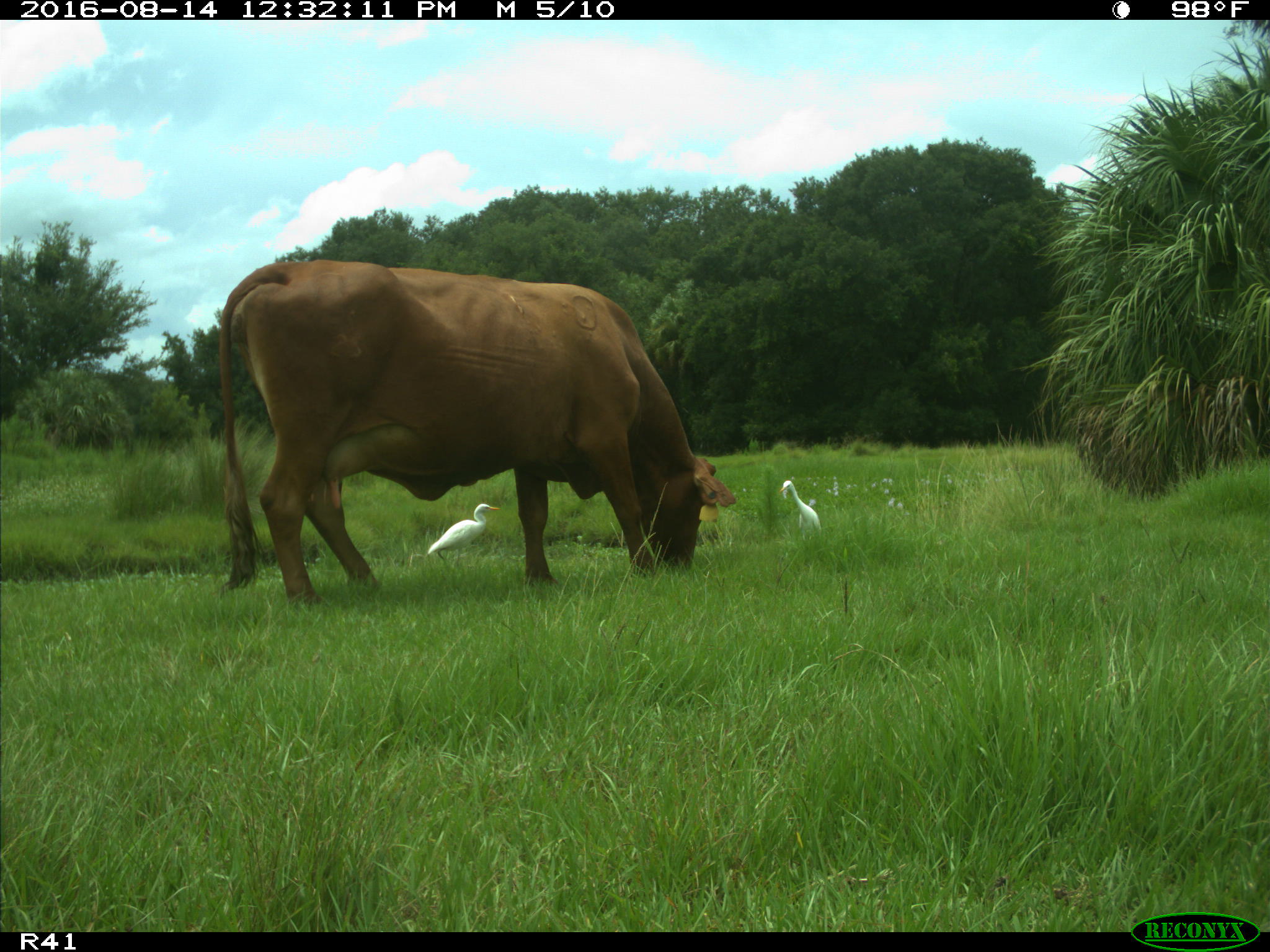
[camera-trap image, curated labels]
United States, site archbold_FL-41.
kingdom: Animalia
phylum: Chordata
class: Mammalia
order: Artiodactyla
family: Bovidae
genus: Bos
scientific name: Bos taurus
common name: domestic cow